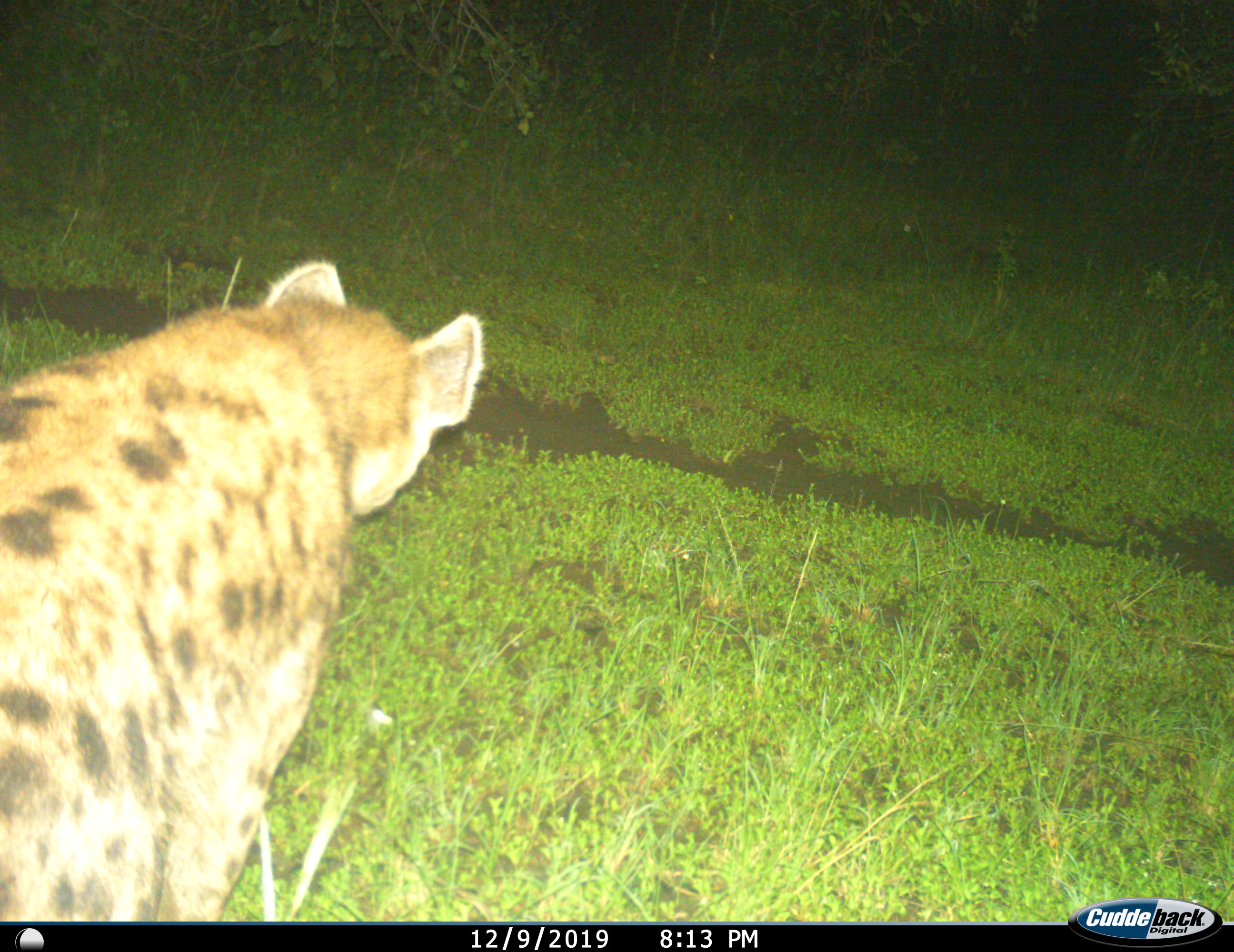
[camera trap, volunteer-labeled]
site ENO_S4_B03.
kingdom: Animalia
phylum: Chordata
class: Mammalia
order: Carnivora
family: Hyaenidae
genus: Crocuta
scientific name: Crocuta crocuta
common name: spotted hyena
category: hyenaspotted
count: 1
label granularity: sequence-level